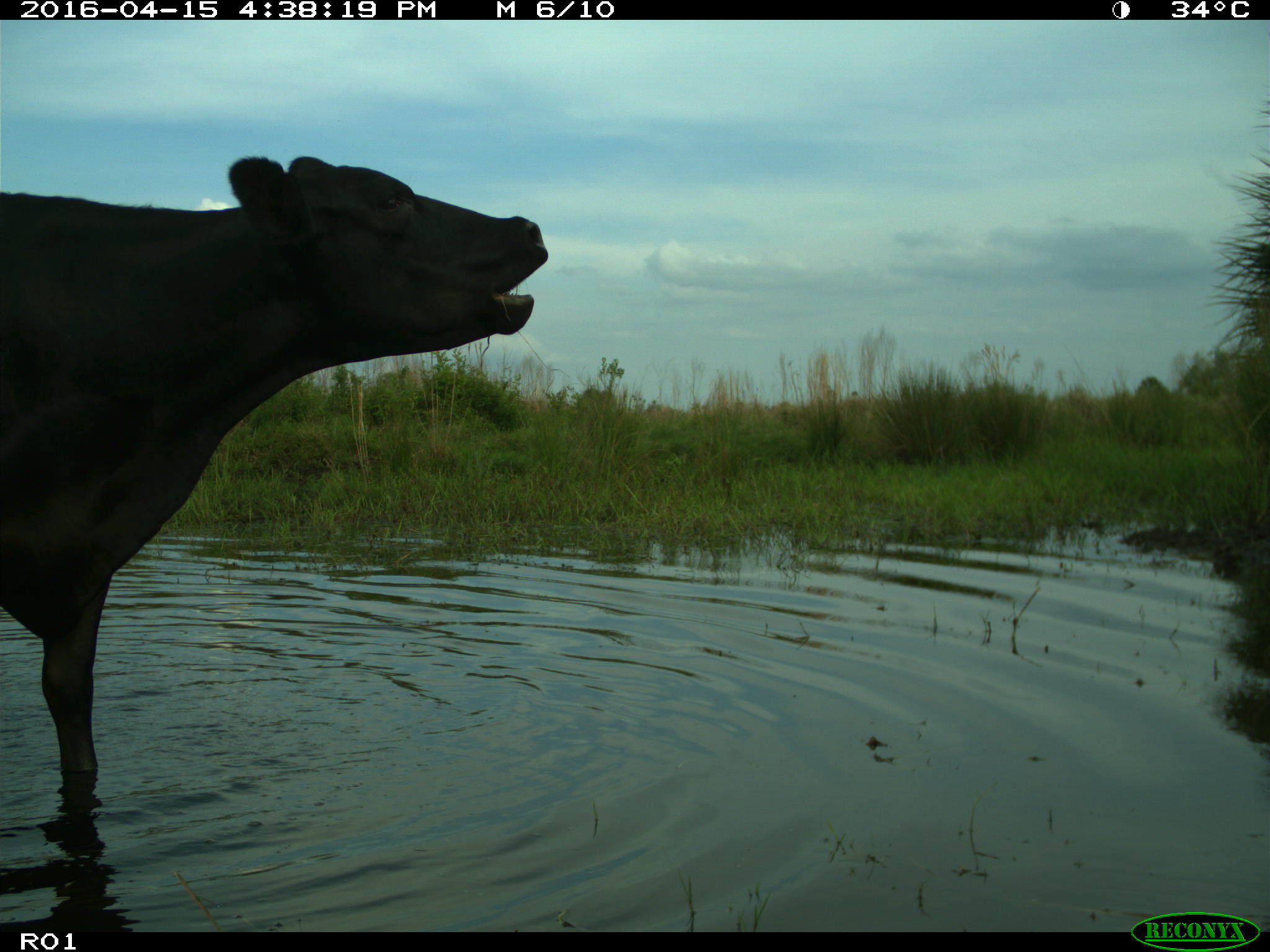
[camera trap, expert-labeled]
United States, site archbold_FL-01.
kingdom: Animalia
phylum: Chordata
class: Mammalia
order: Artiodactyla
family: Bovidae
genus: Bos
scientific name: Bos taurus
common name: domestic cow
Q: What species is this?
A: Bos taurus (domestic cow).